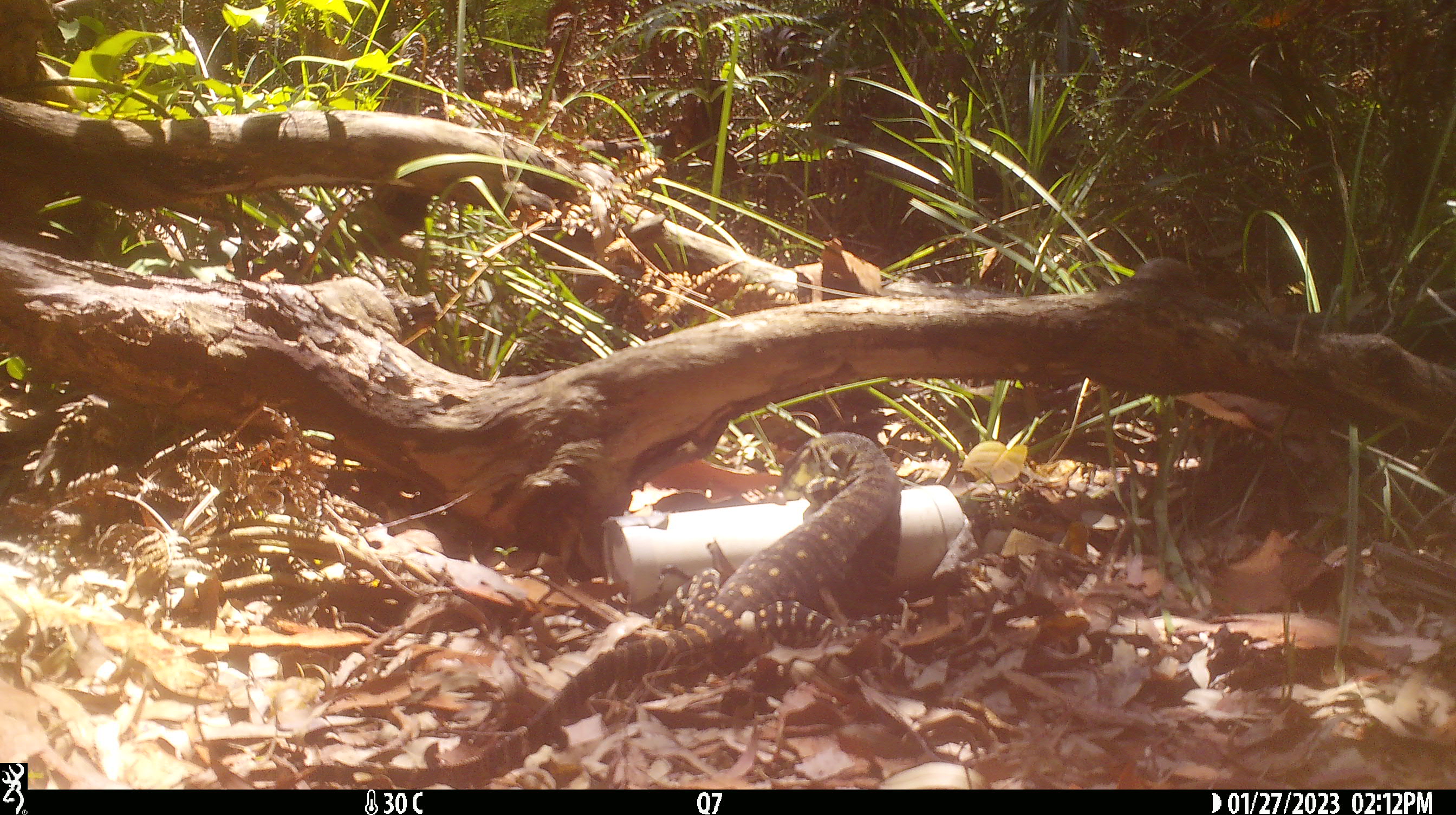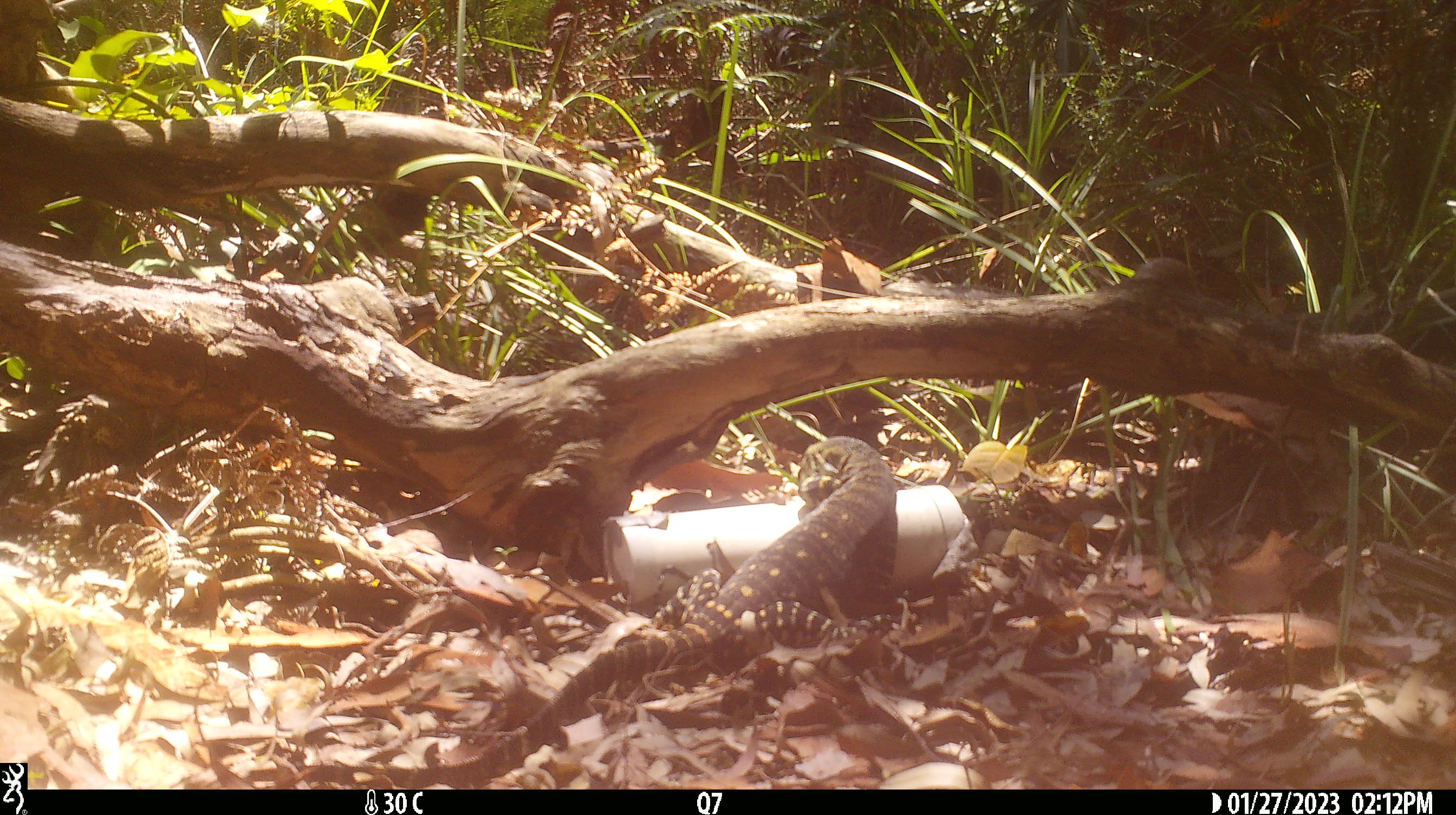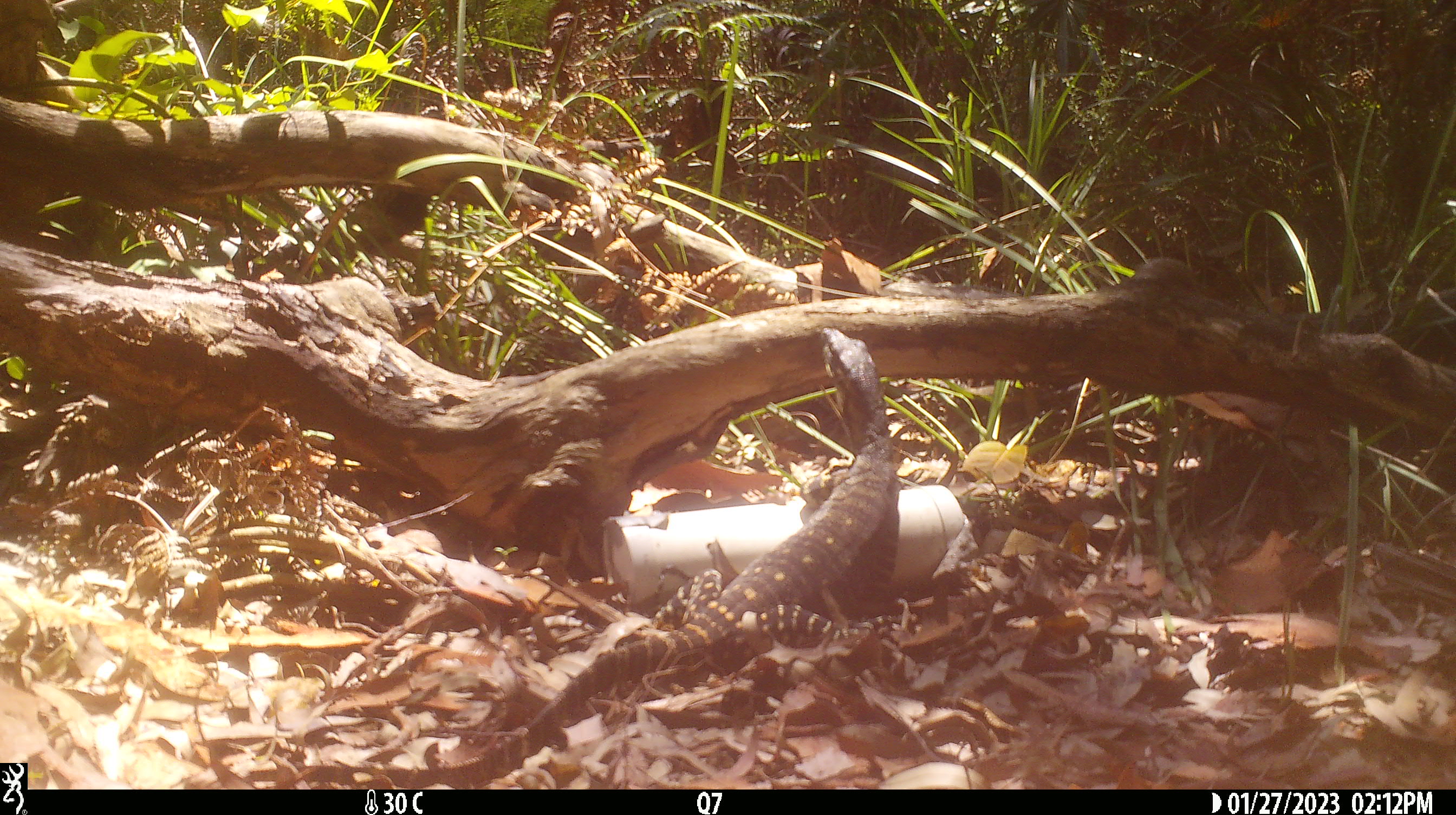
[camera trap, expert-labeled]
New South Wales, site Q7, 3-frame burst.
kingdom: Animalia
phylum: Chordata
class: Reptilia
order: Squamata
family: Varanidae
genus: Varanus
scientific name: Varanus varius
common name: lace monitor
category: goanna